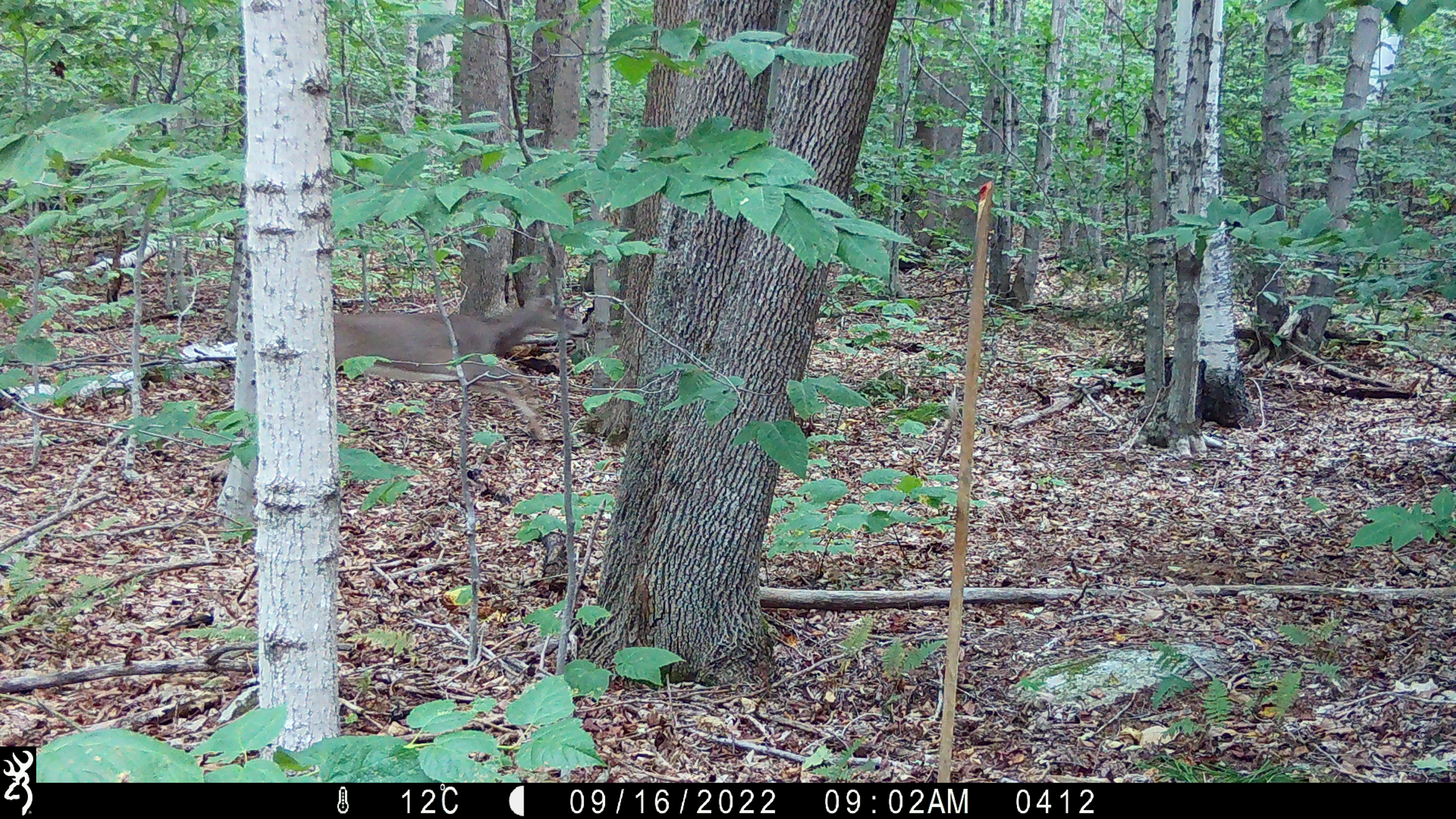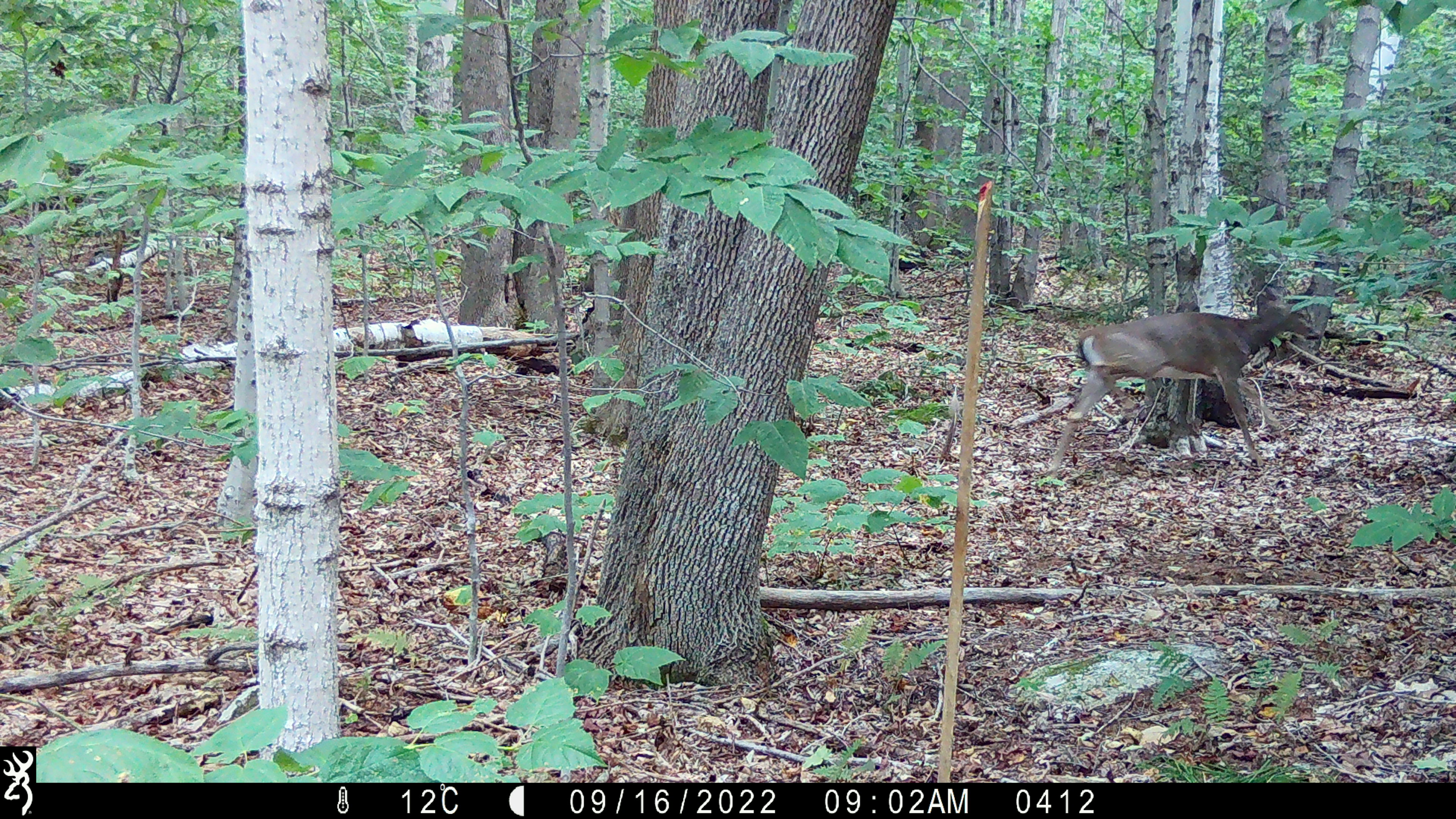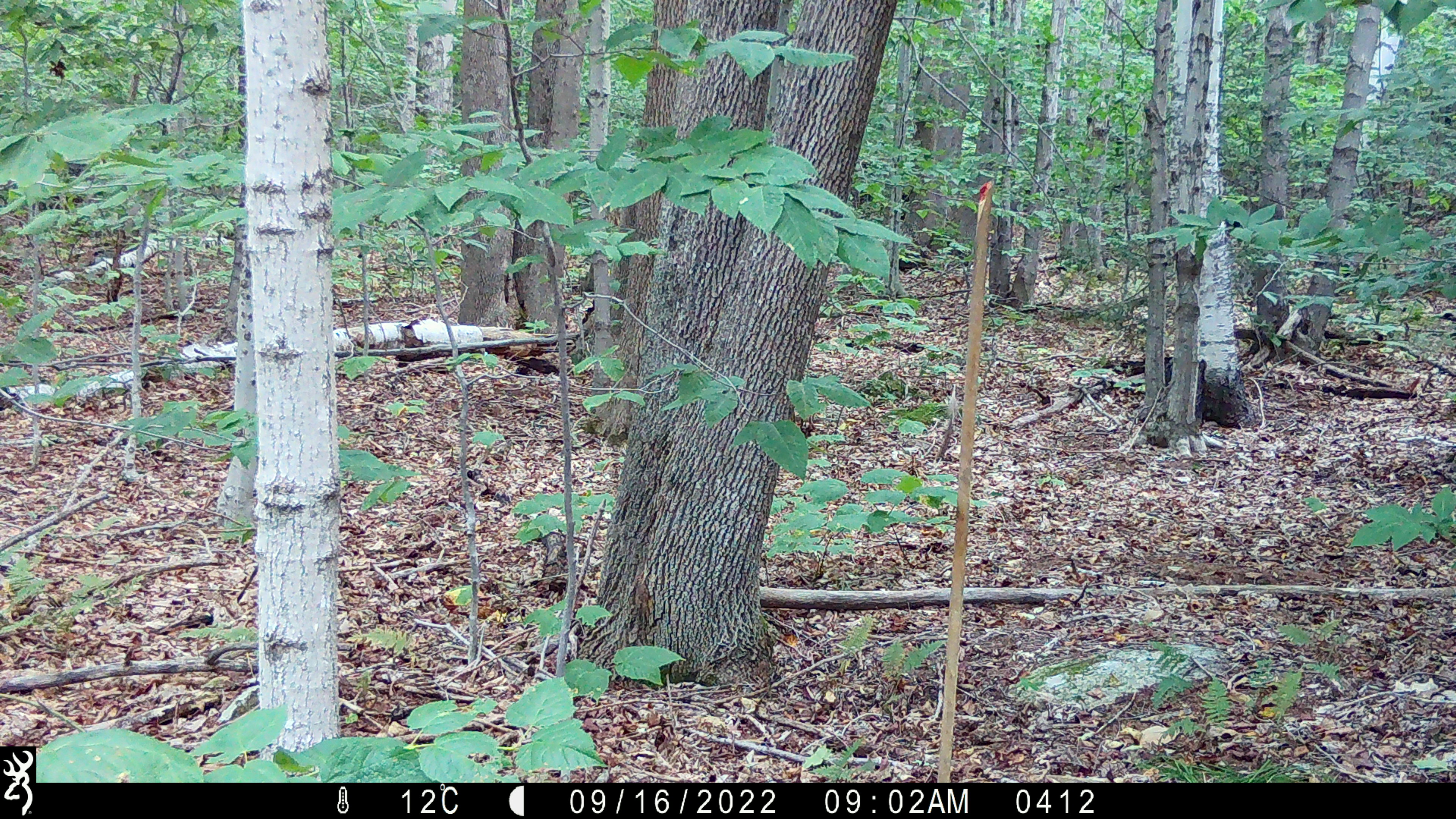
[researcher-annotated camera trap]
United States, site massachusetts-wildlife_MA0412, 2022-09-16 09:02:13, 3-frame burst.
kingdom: Animalia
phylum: Chordata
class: Mammalia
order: Artiodactyla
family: Cervidae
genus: Odocoileus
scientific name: Odocoileus virginianus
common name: white-tailed deer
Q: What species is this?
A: White-tailed deer (Odocoileus virginianus).